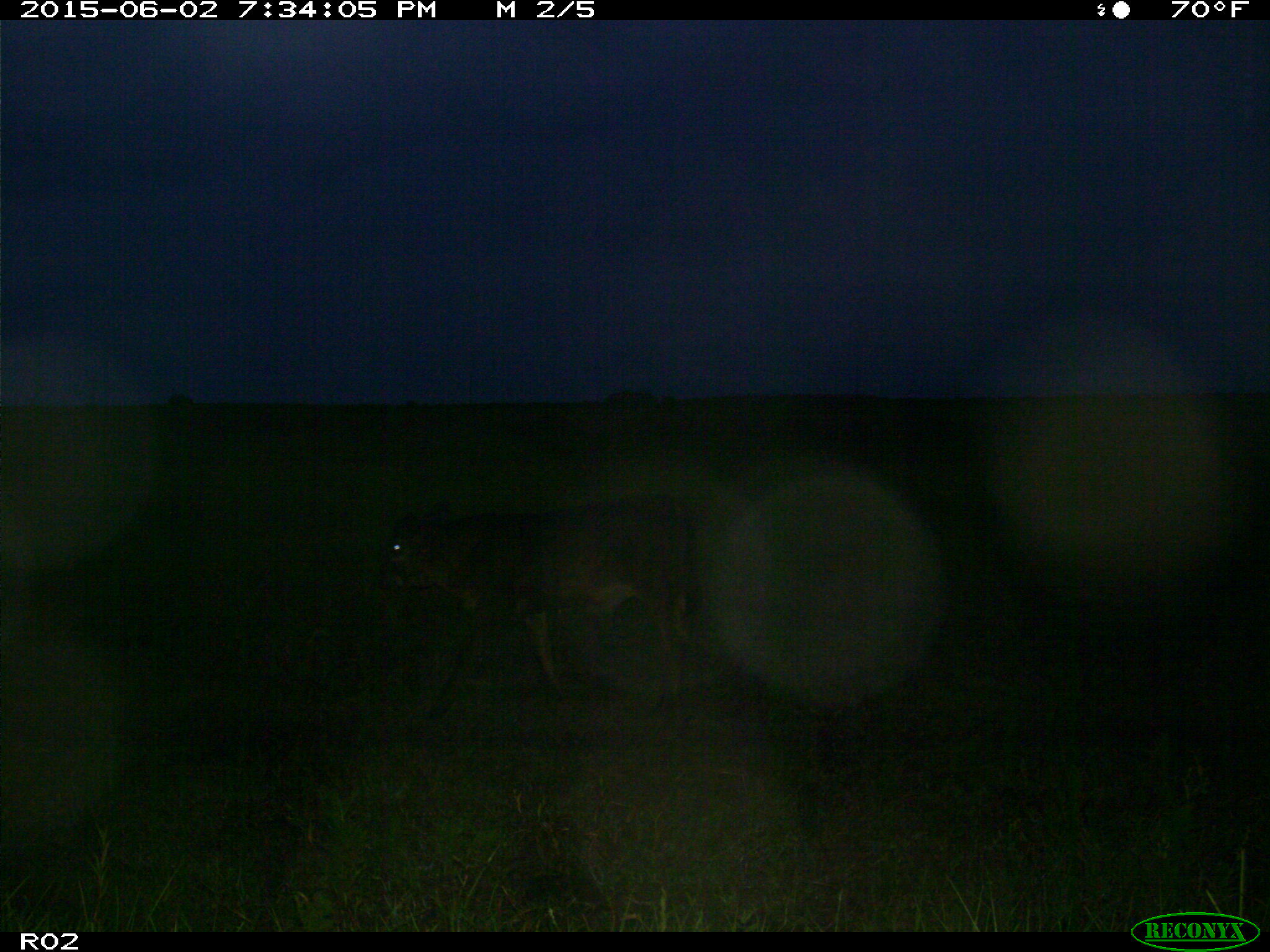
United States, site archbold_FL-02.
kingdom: Animalia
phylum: Chordata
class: Mammalia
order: Artiodactyla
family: Bovidae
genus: Bos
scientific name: Bos taurus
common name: domestic cow